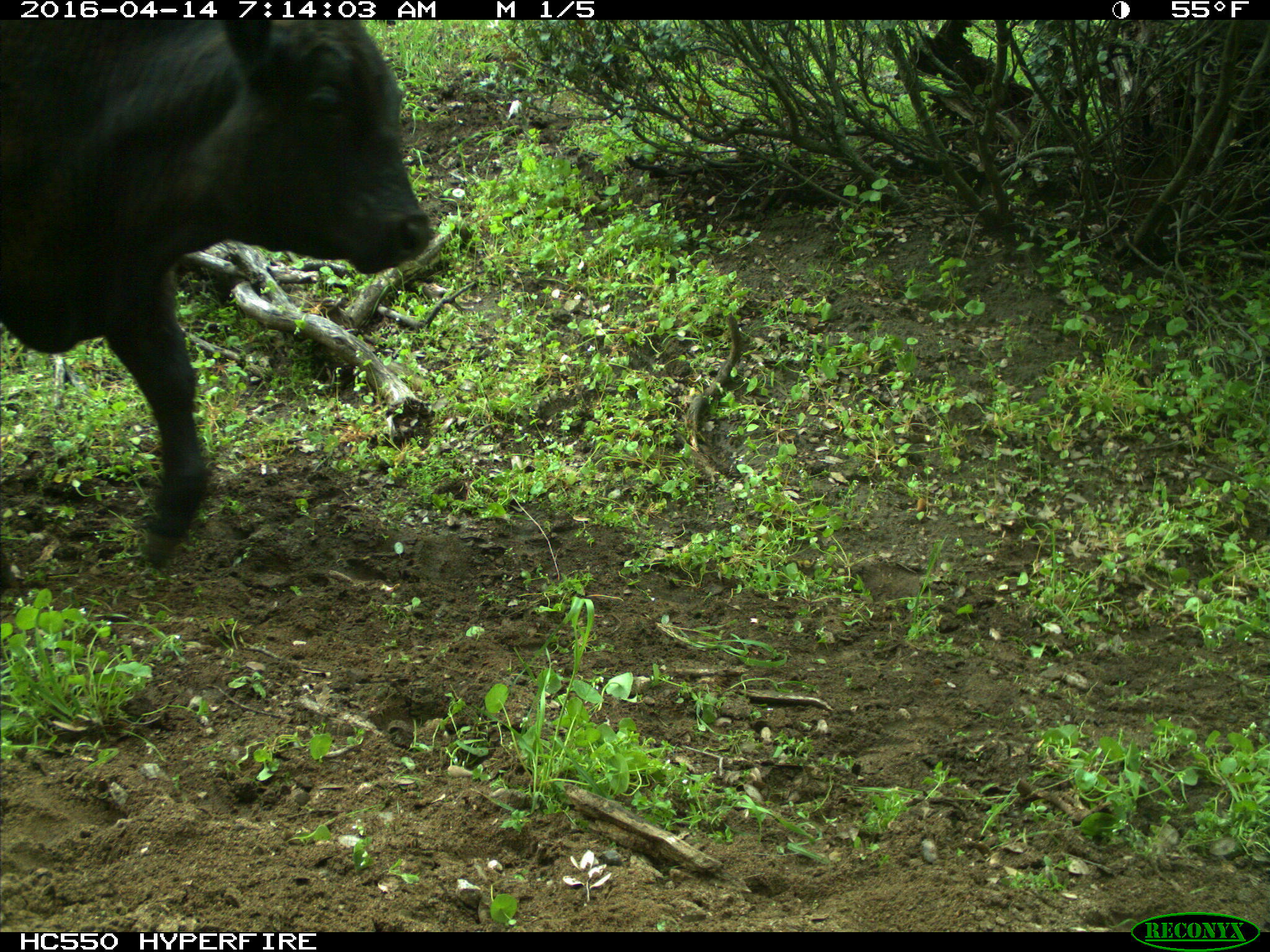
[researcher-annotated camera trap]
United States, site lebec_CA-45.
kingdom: Animalia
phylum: Chordata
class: Mammalia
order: Artiodactyla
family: Bovidae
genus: Bos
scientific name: Bos taurus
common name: domestic cow